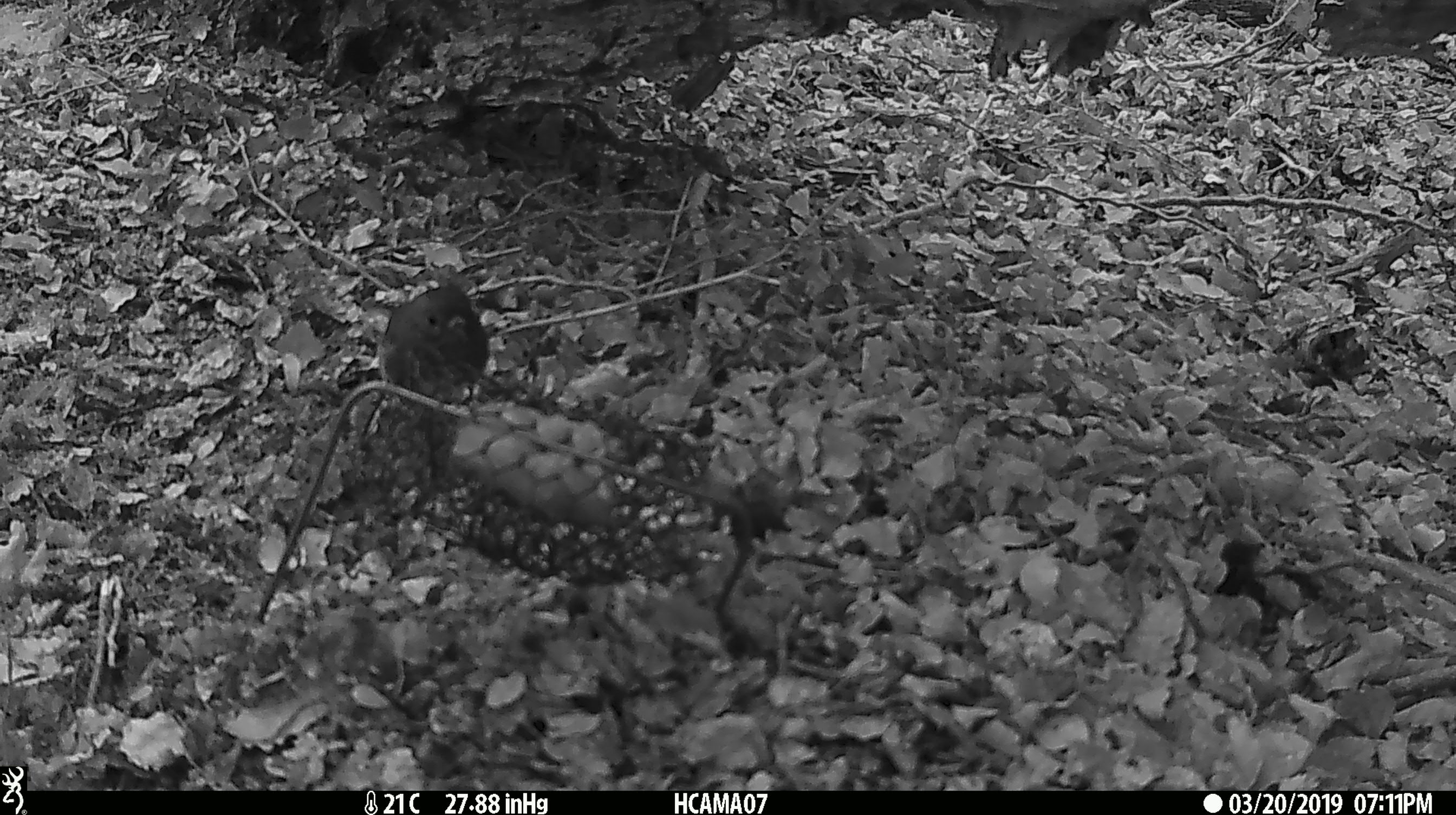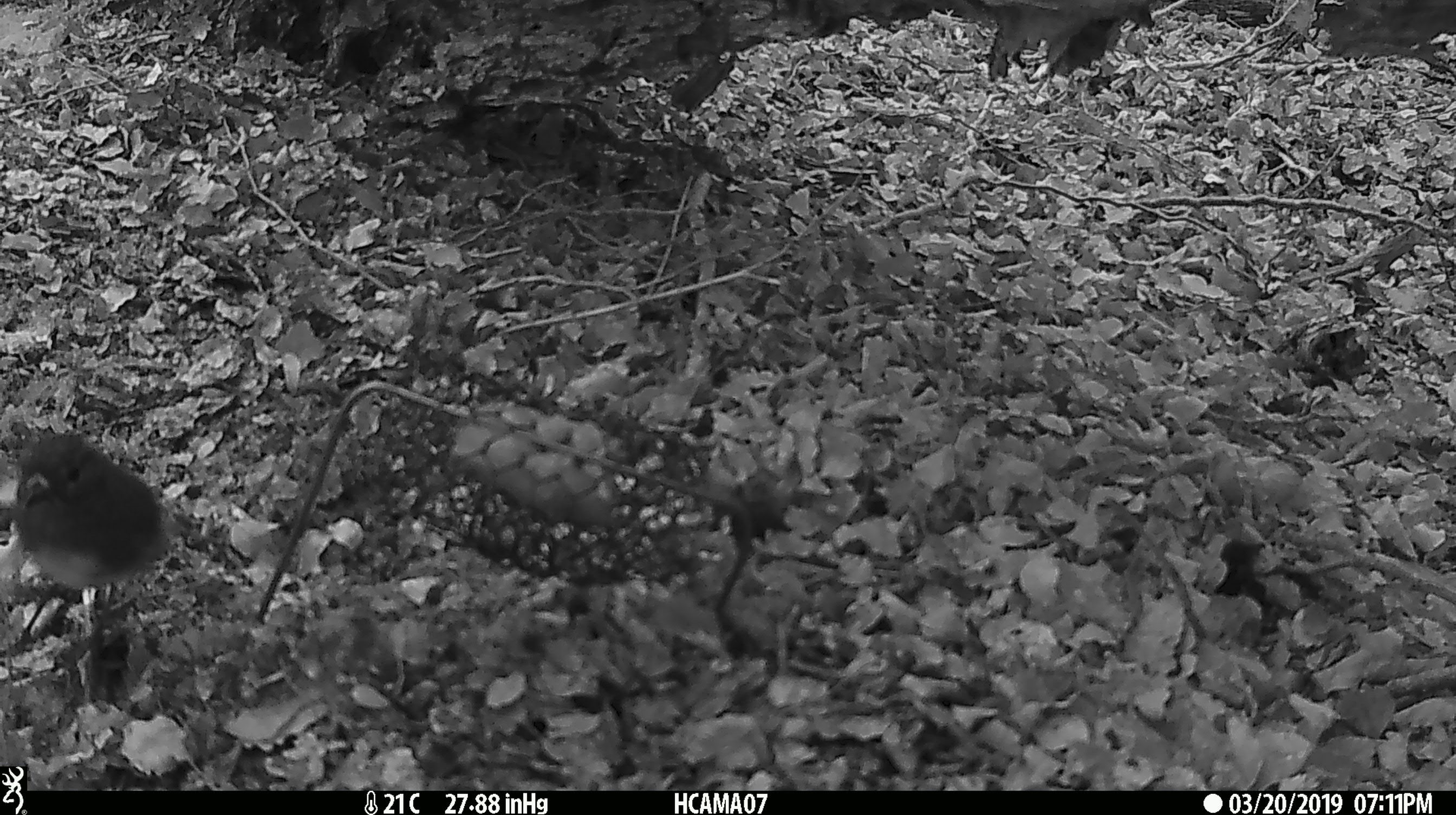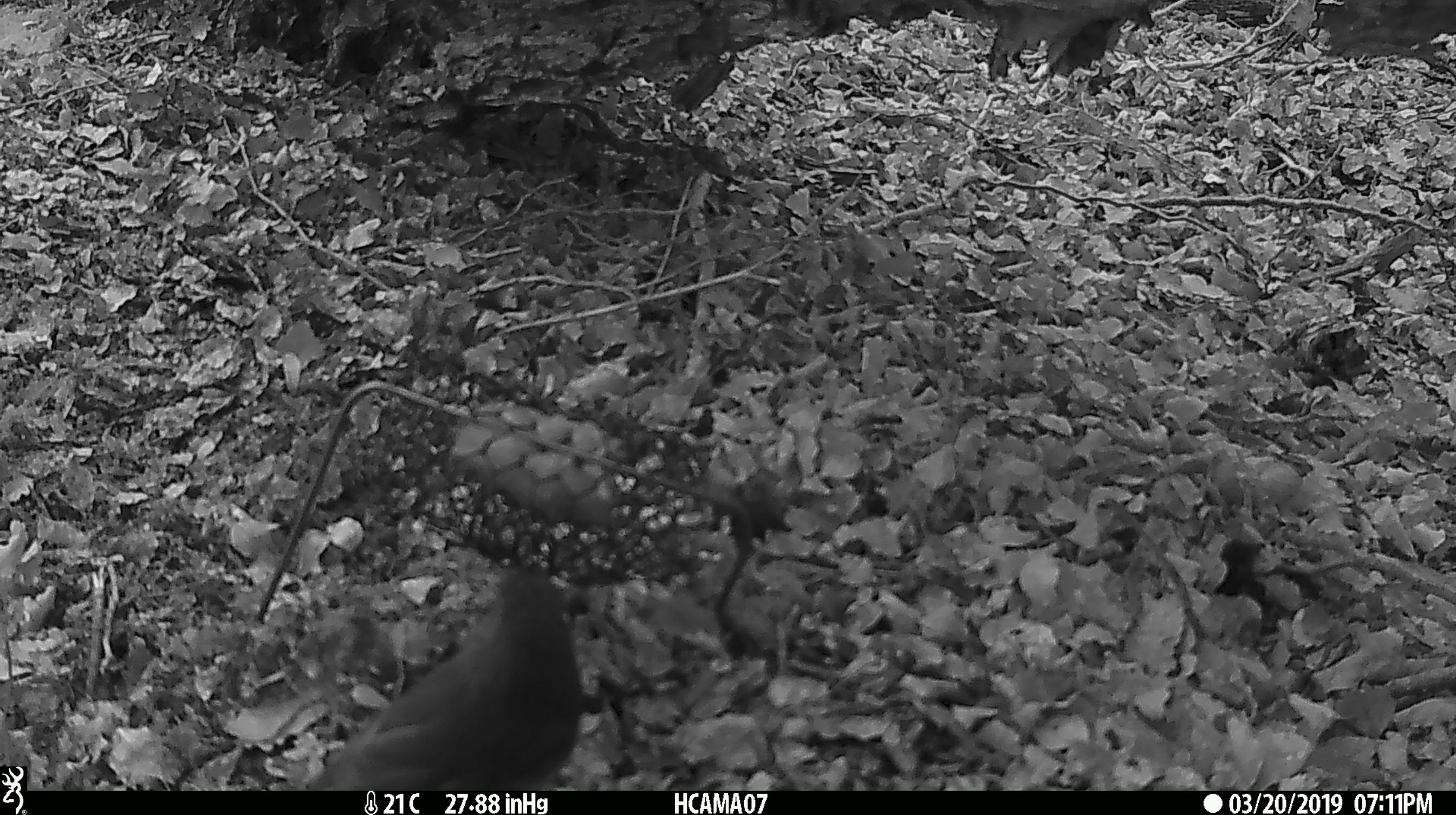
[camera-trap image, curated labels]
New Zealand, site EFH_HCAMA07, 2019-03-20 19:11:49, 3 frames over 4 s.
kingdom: Animalia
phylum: Chordata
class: Aves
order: Passeriformes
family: Petroicidae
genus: Petroica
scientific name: Petroica australis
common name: new zealand robin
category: robin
Robin (new zealand robin) (Petroica australis).